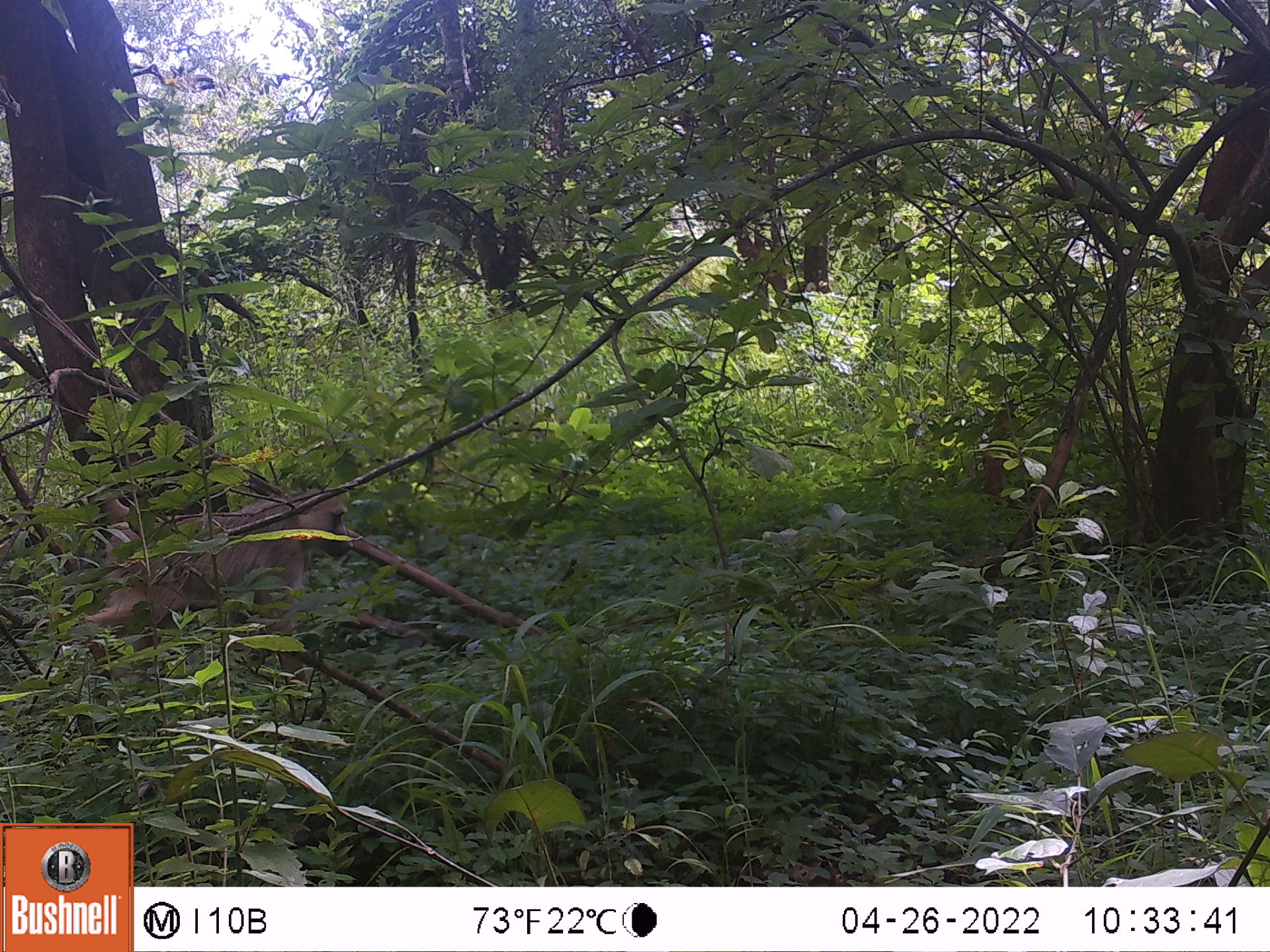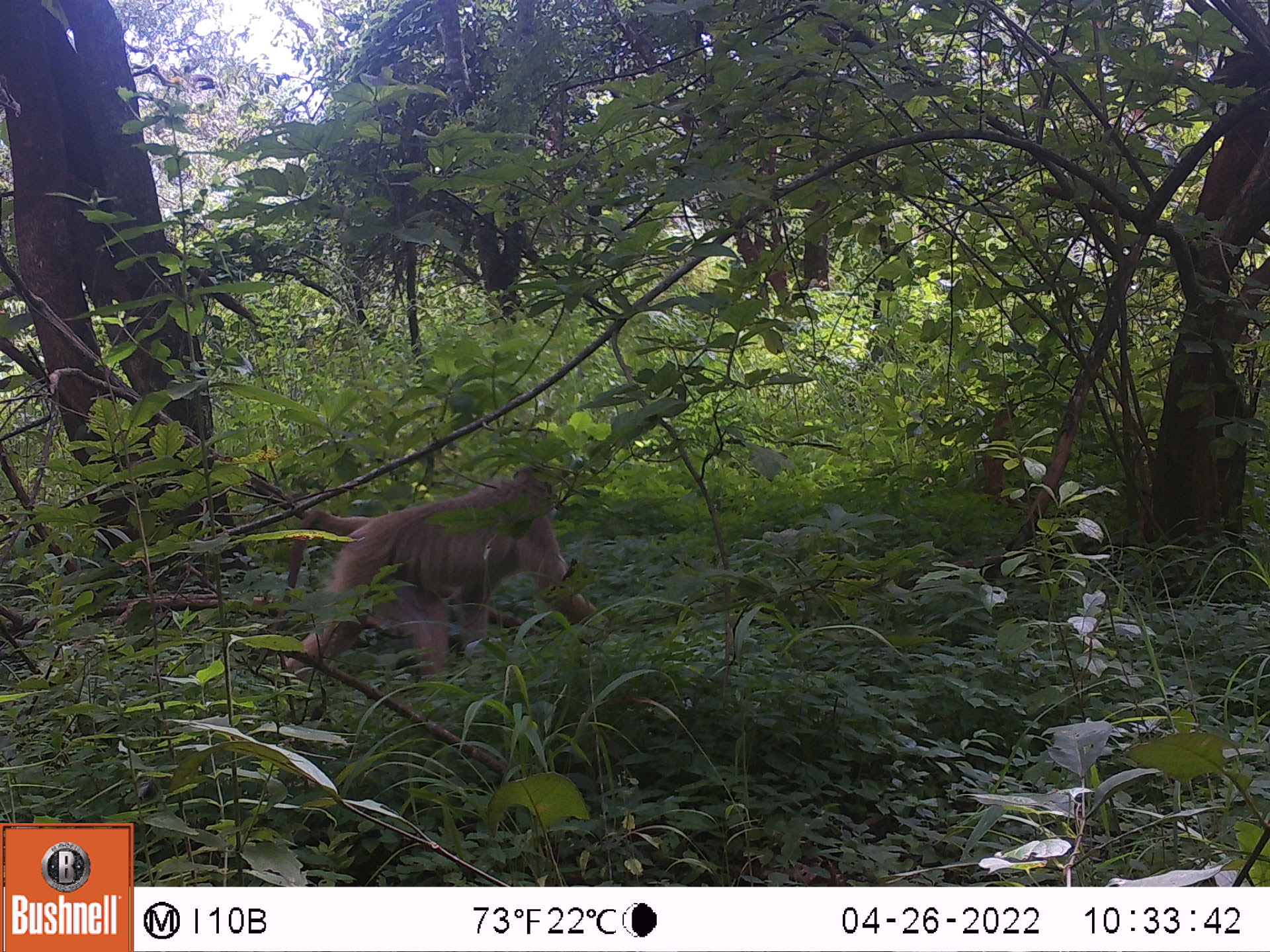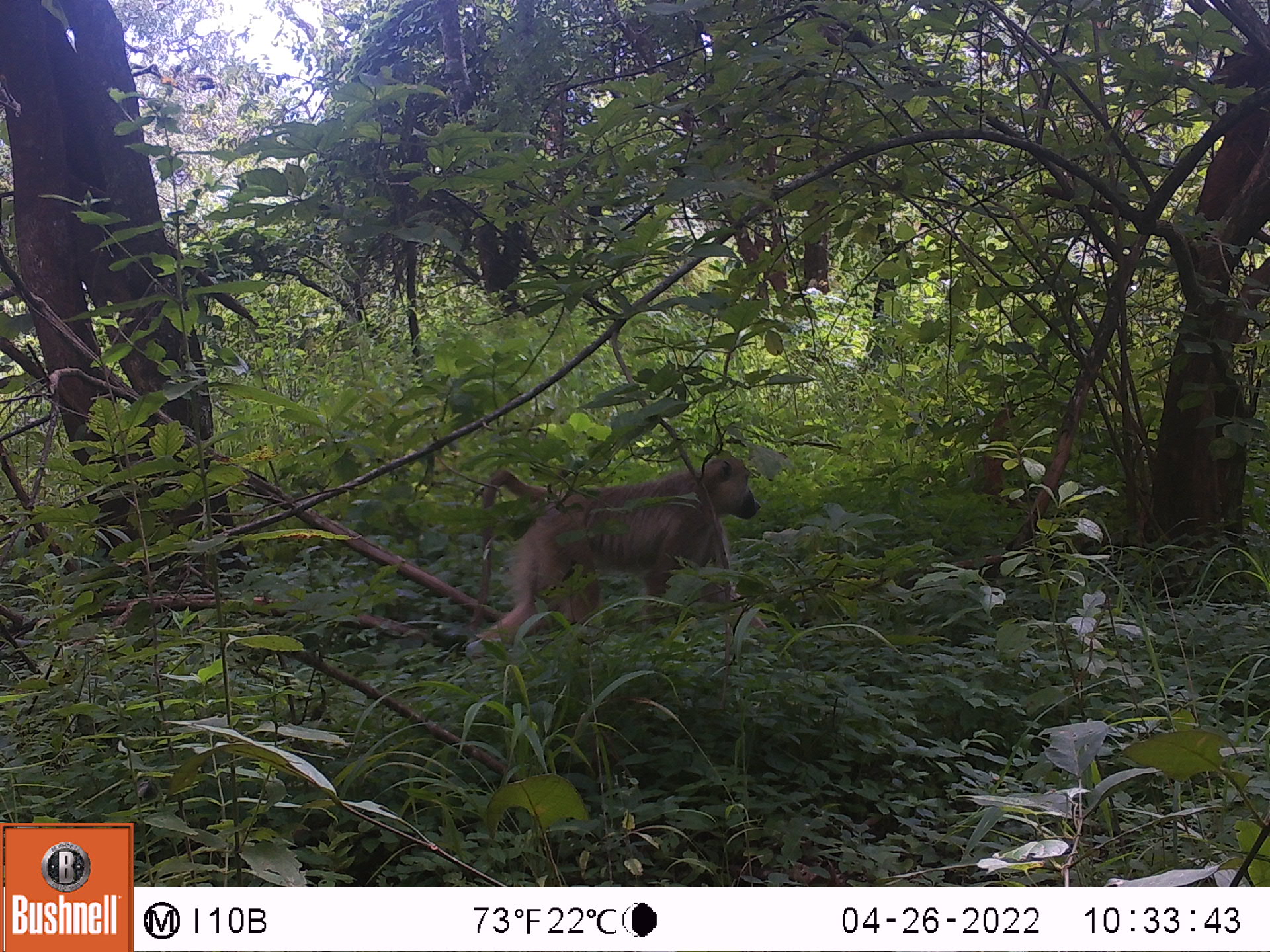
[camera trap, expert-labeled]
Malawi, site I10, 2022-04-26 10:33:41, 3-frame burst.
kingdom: Animalia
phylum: Chordata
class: Mammalia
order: Primates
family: Cercopithecidae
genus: Papio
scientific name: Papio cynocephalus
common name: yellow baboon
Yellow baboon (Papio cynocephalus), count 1.